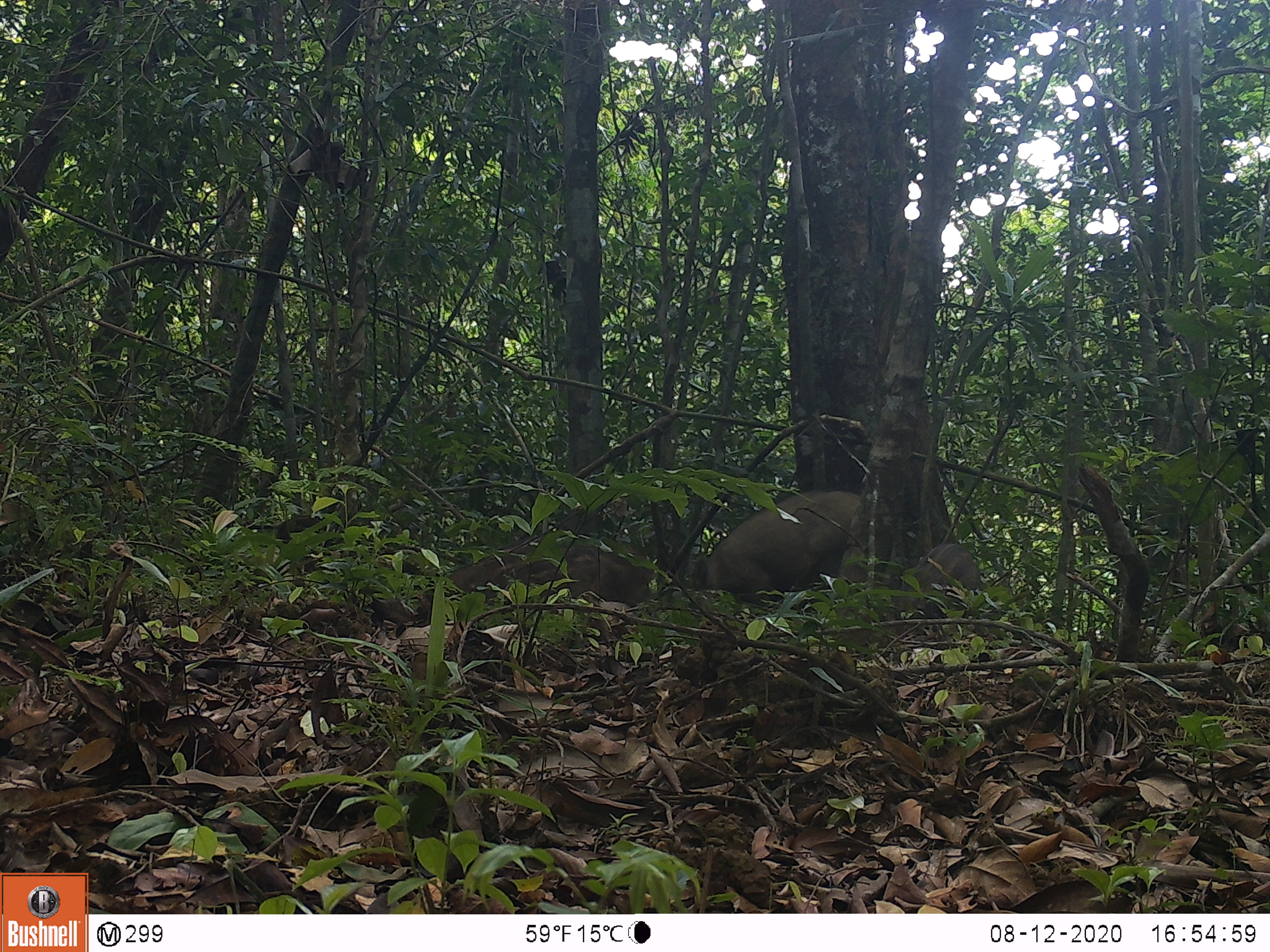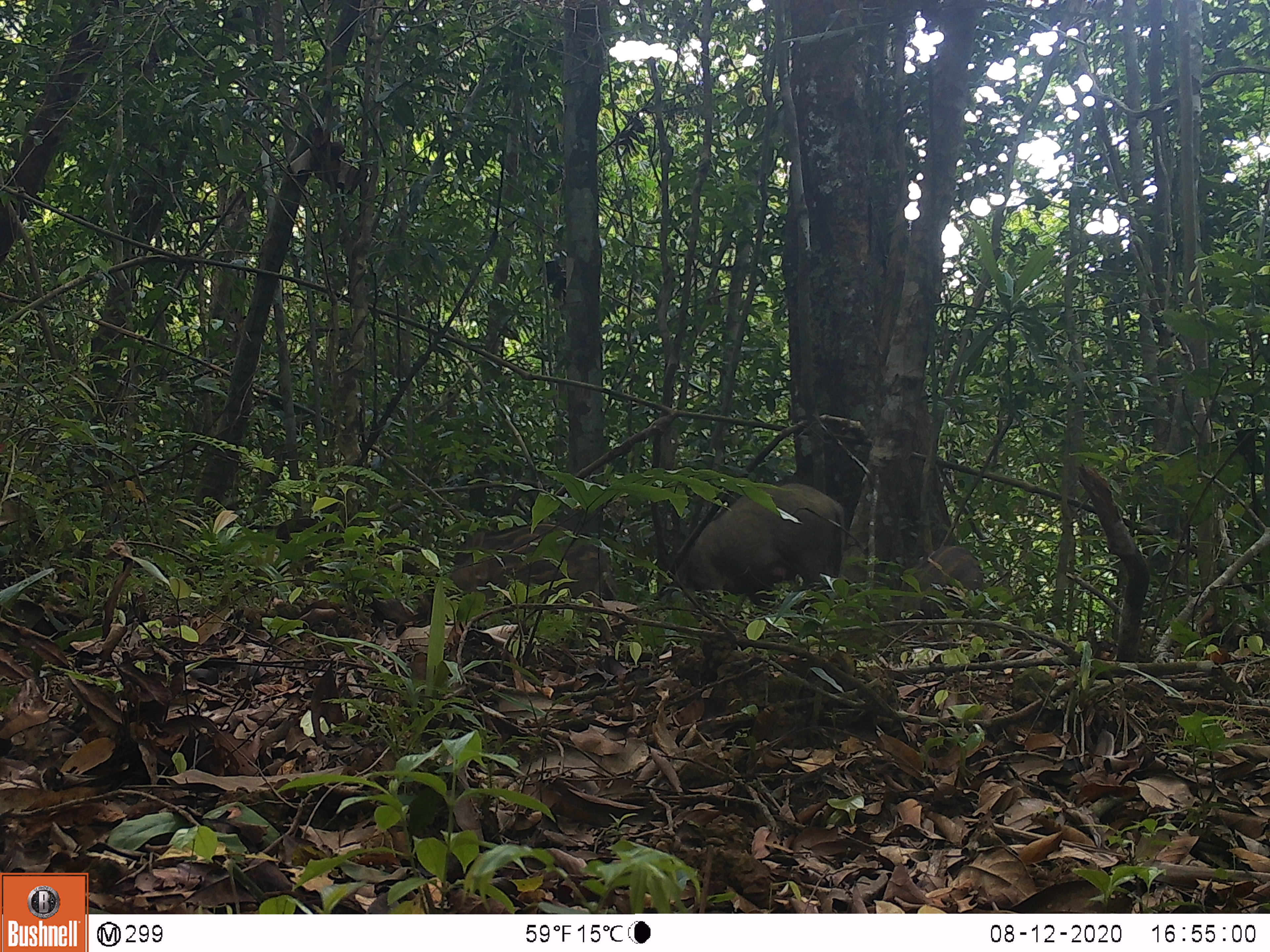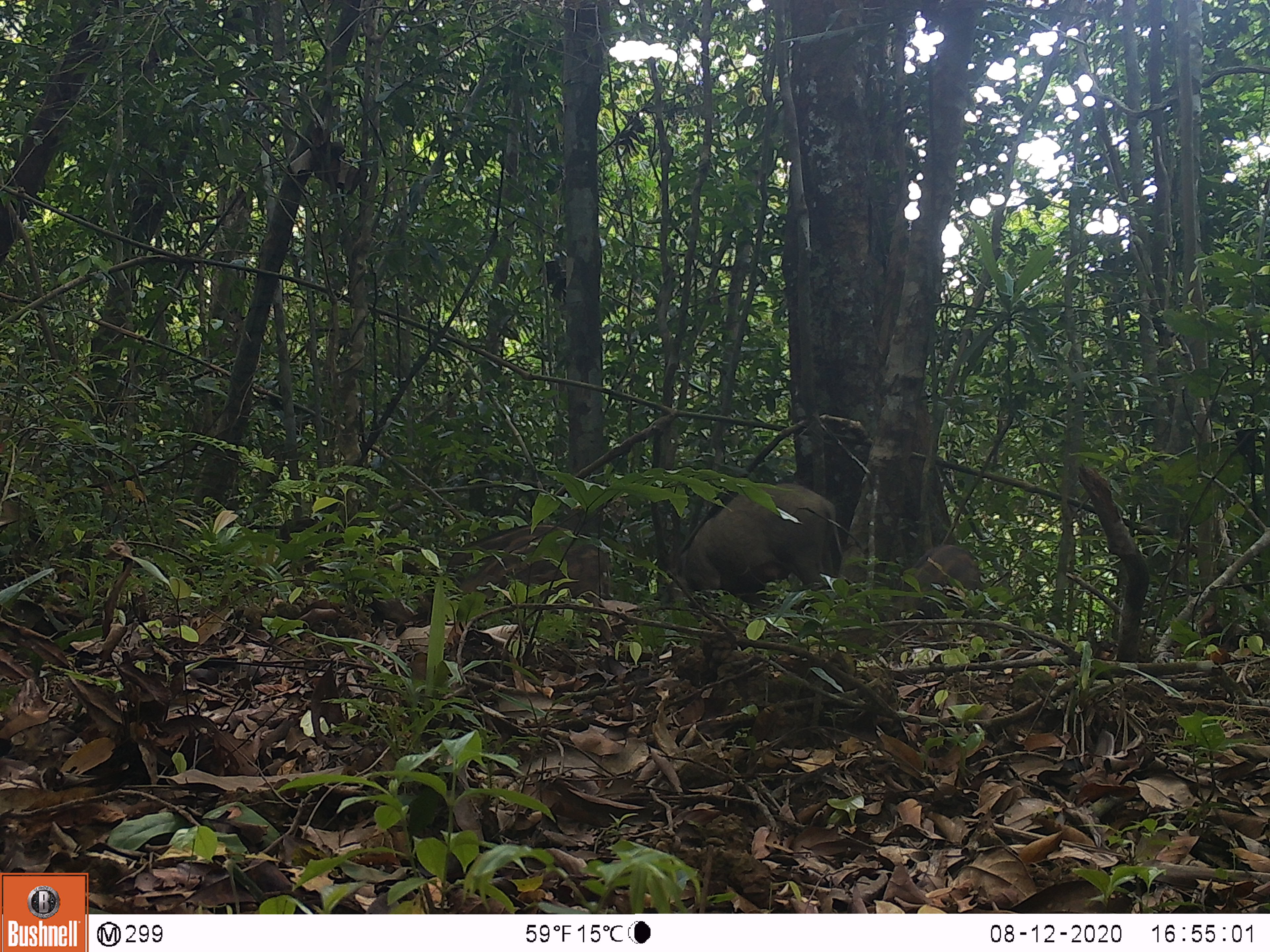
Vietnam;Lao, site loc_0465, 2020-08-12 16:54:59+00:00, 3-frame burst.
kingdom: Animalia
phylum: Chordata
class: Mammalia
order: Artiodactyla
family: Suidae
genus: Sus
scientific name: Sus scrofa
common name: eurasian wild pig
Eurasian wild pig (Sus scrofa). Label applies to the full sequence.